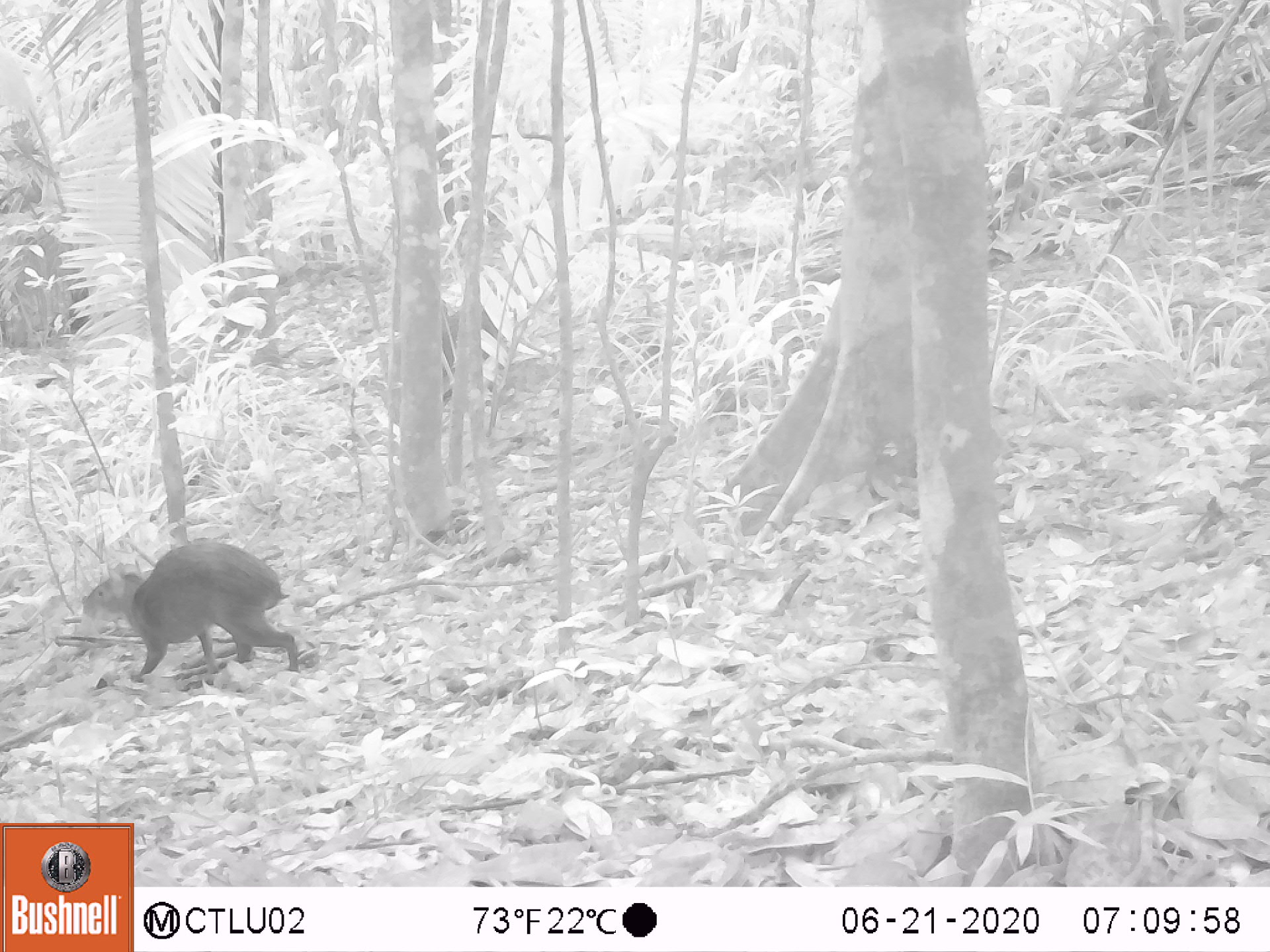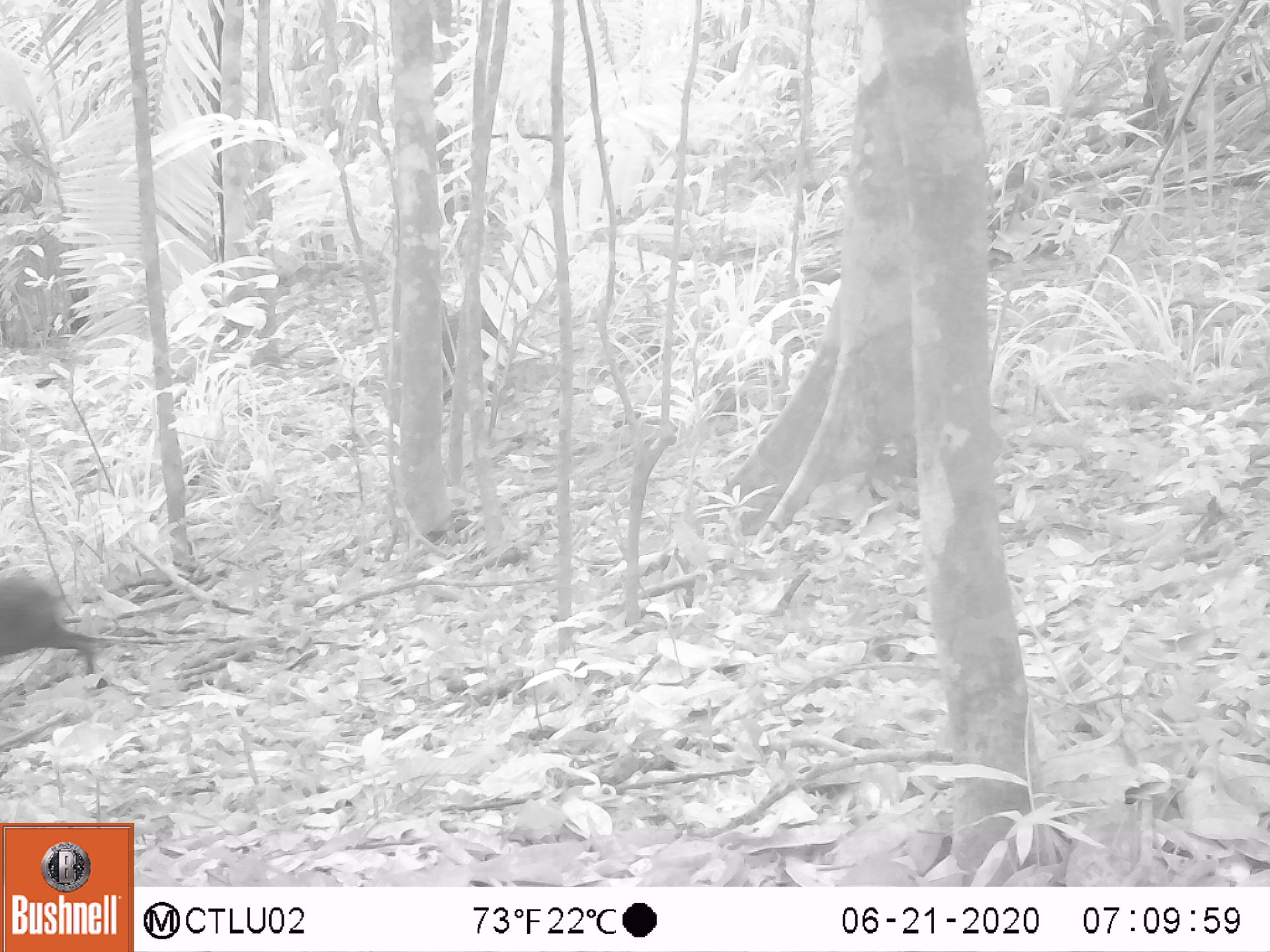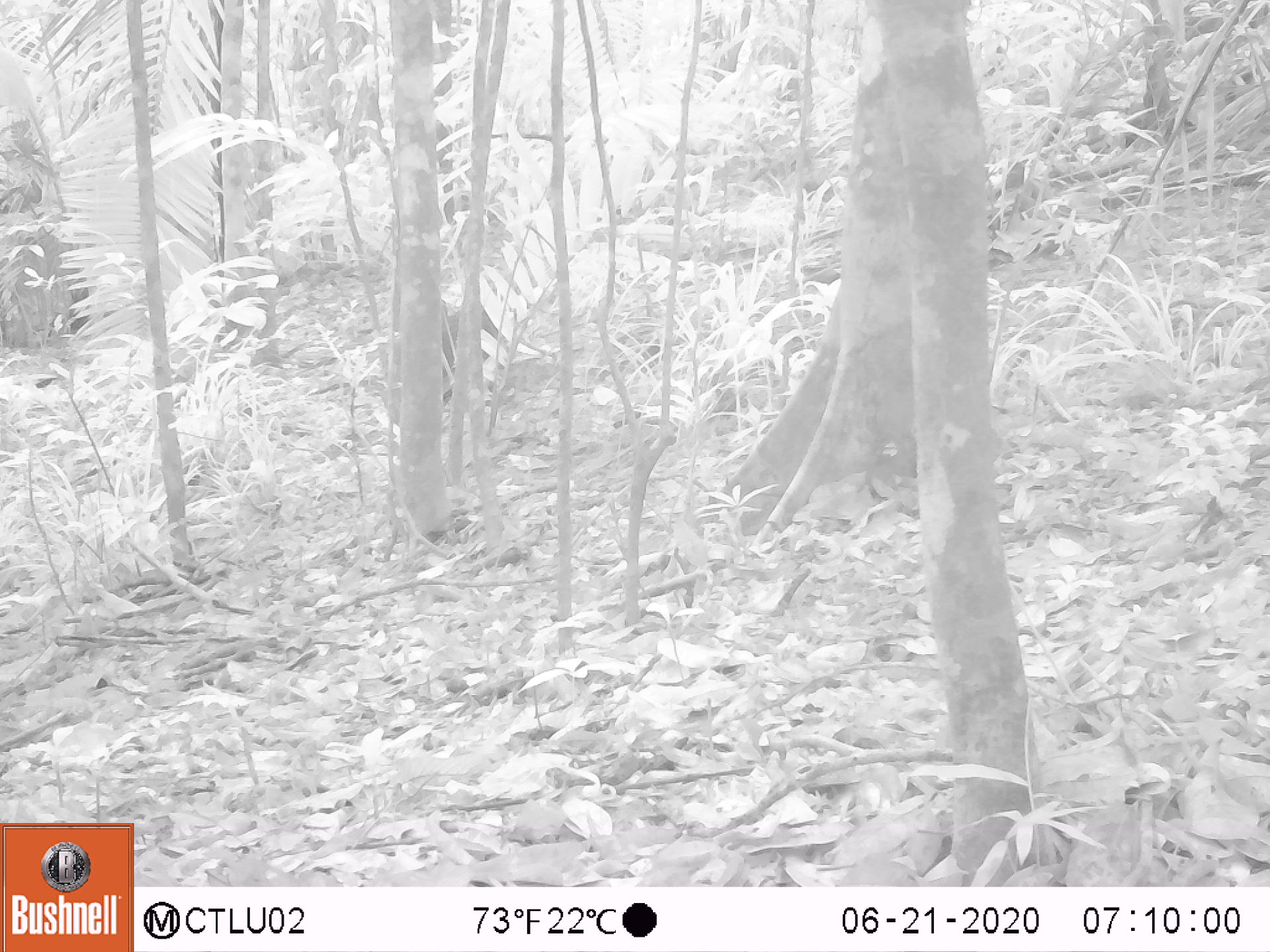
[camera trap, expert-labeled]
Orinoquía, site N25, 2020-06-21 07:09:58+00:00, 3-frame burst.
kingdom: Animalia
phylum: Chordata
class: Mammalia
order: Rodentia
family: Dasyproctidae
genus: Dasyprocta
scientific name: Dasyprocta fuliginosa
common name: black agouti